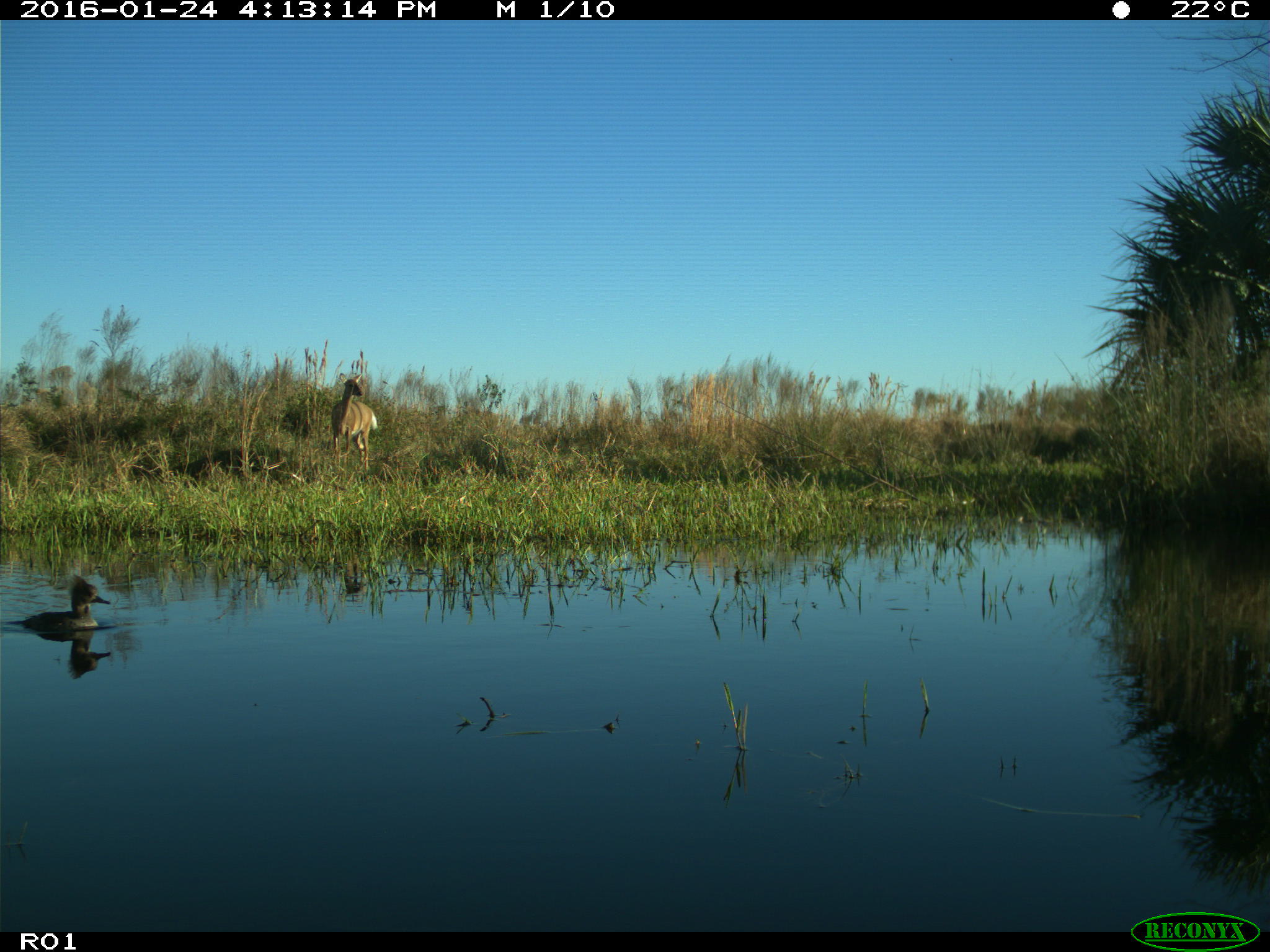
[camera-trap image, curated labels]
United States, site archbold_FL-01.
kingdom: Animalia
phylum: Chordata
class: Mammalia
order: Artiodactyla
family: Cervidae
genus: Odocoileus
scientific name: Odocoileus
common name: deer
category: unidentified deer